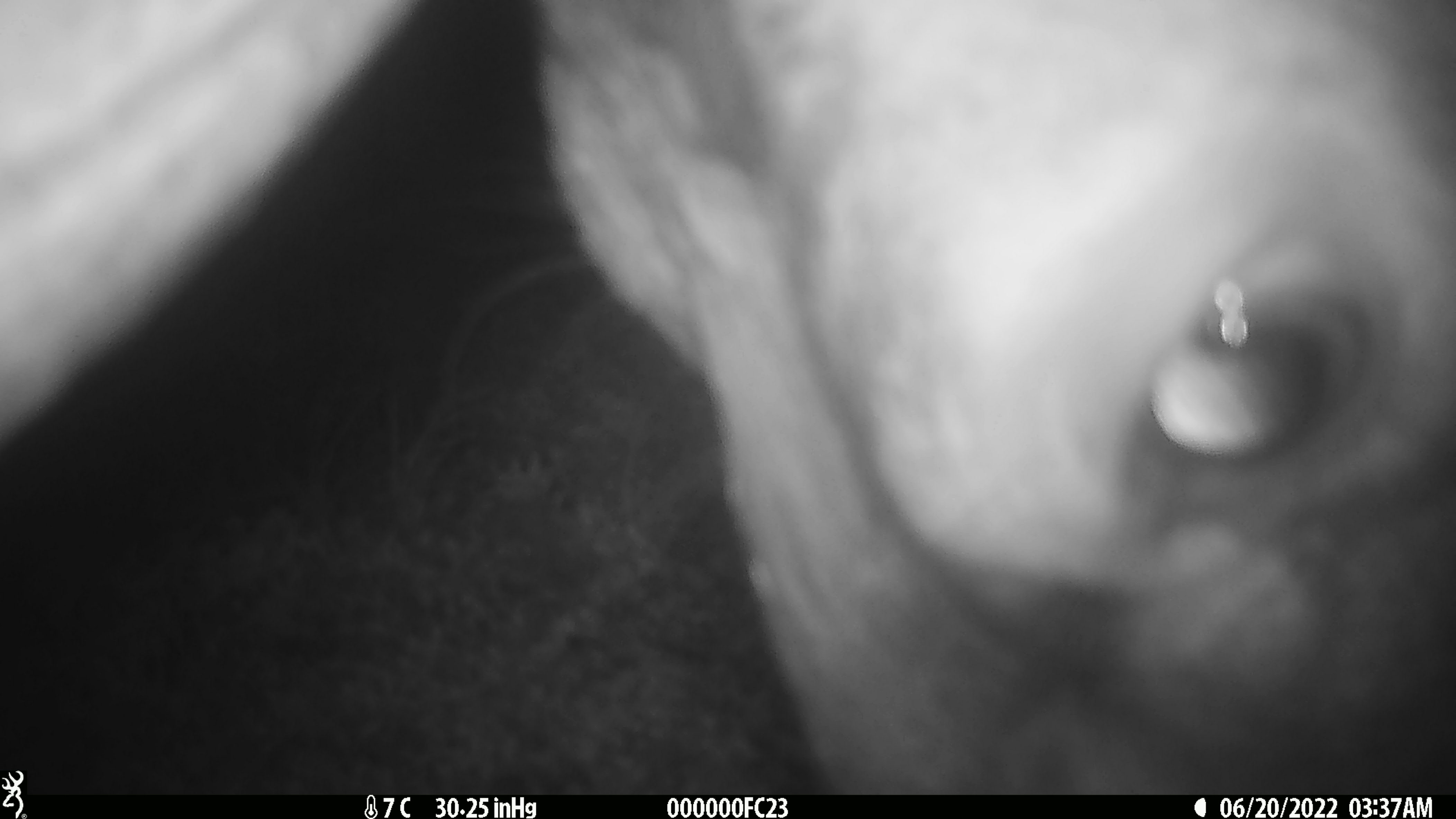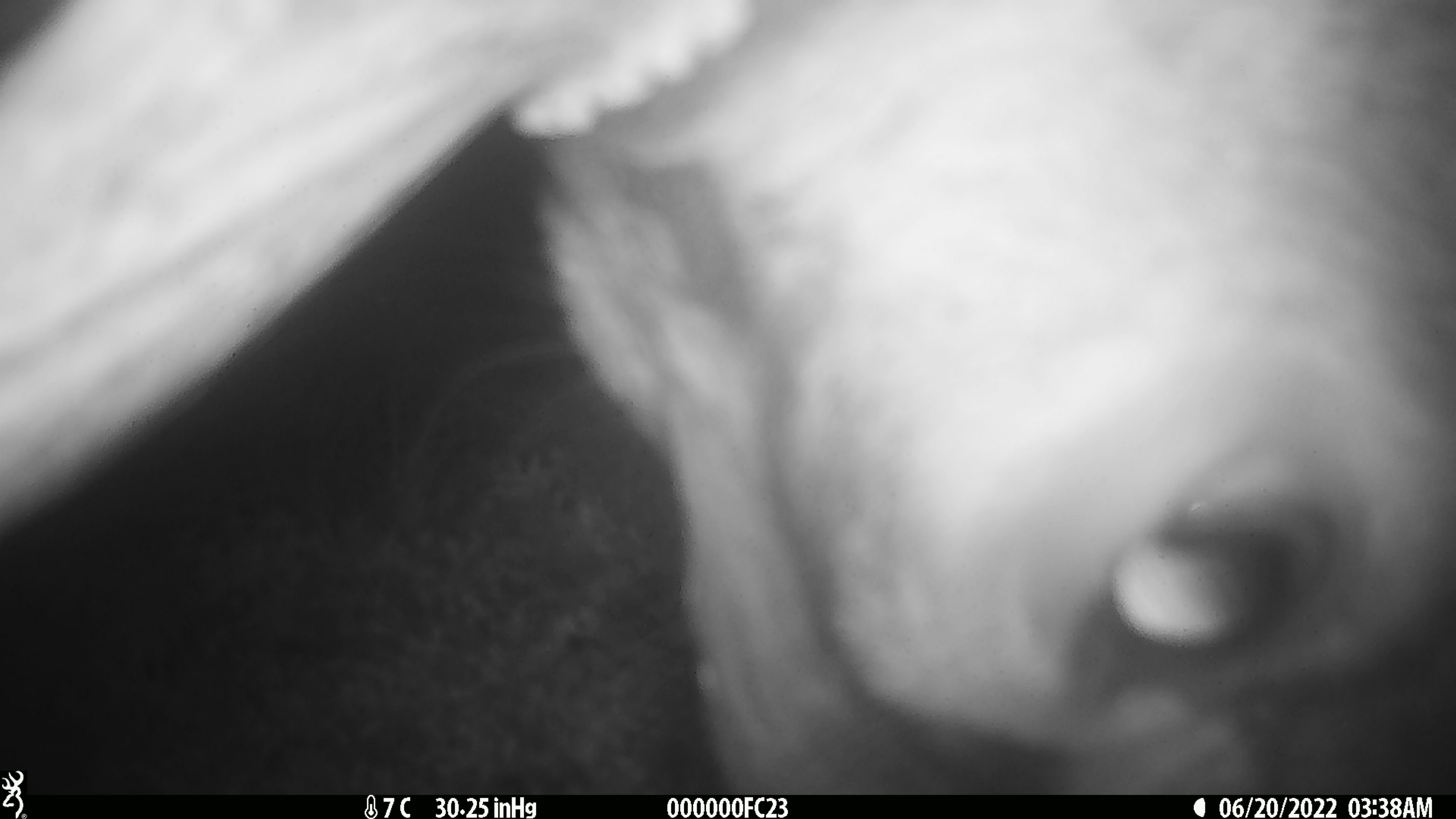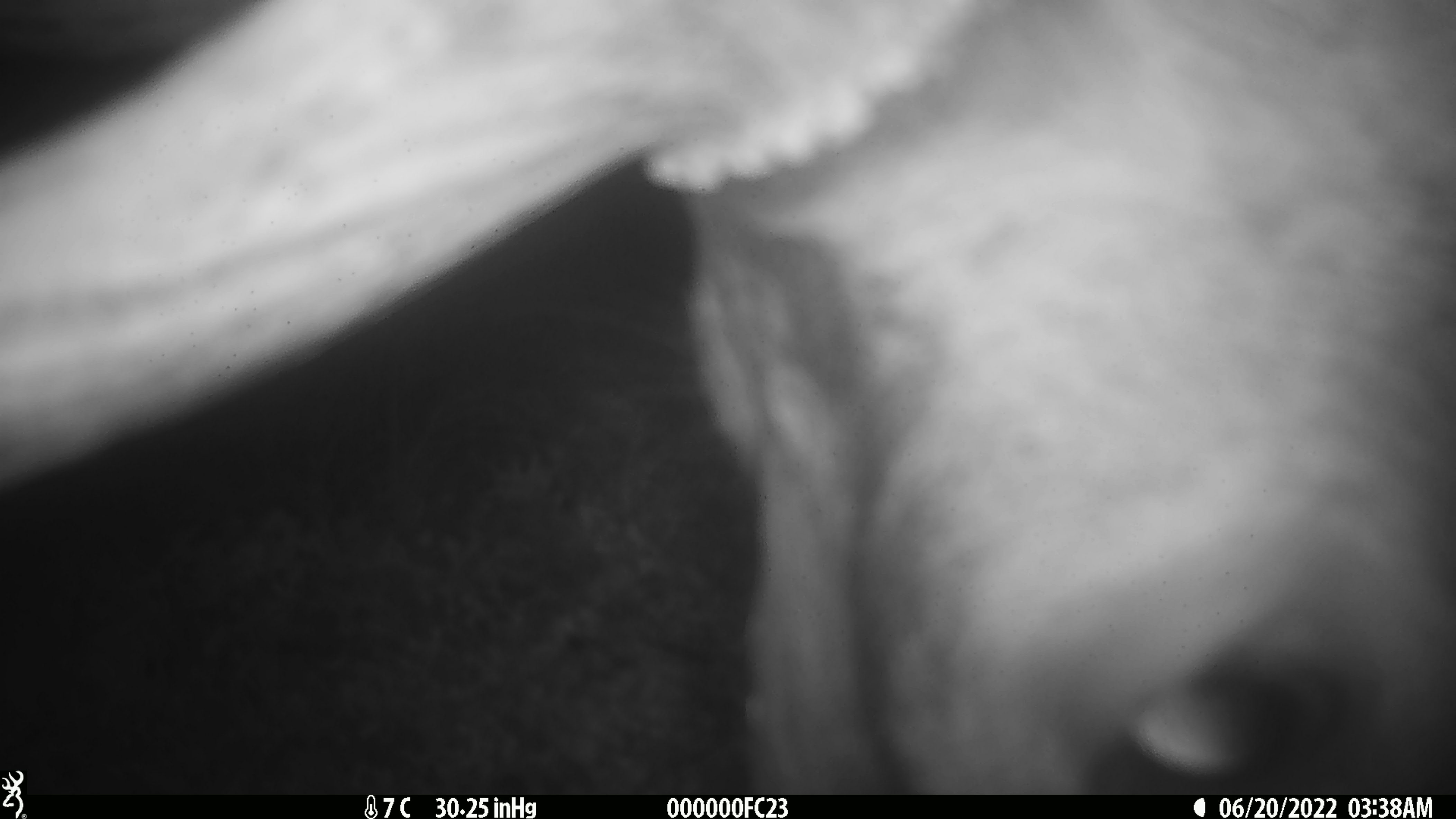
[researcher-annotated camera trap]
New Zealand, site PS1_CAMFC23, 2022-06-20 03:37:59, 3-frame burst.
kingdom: Animalia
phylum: Chordata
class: Mammalia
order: Artiodactyla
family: Cervidae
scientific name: Cervidae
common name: deer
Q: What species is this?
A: Deer (Cervidae).